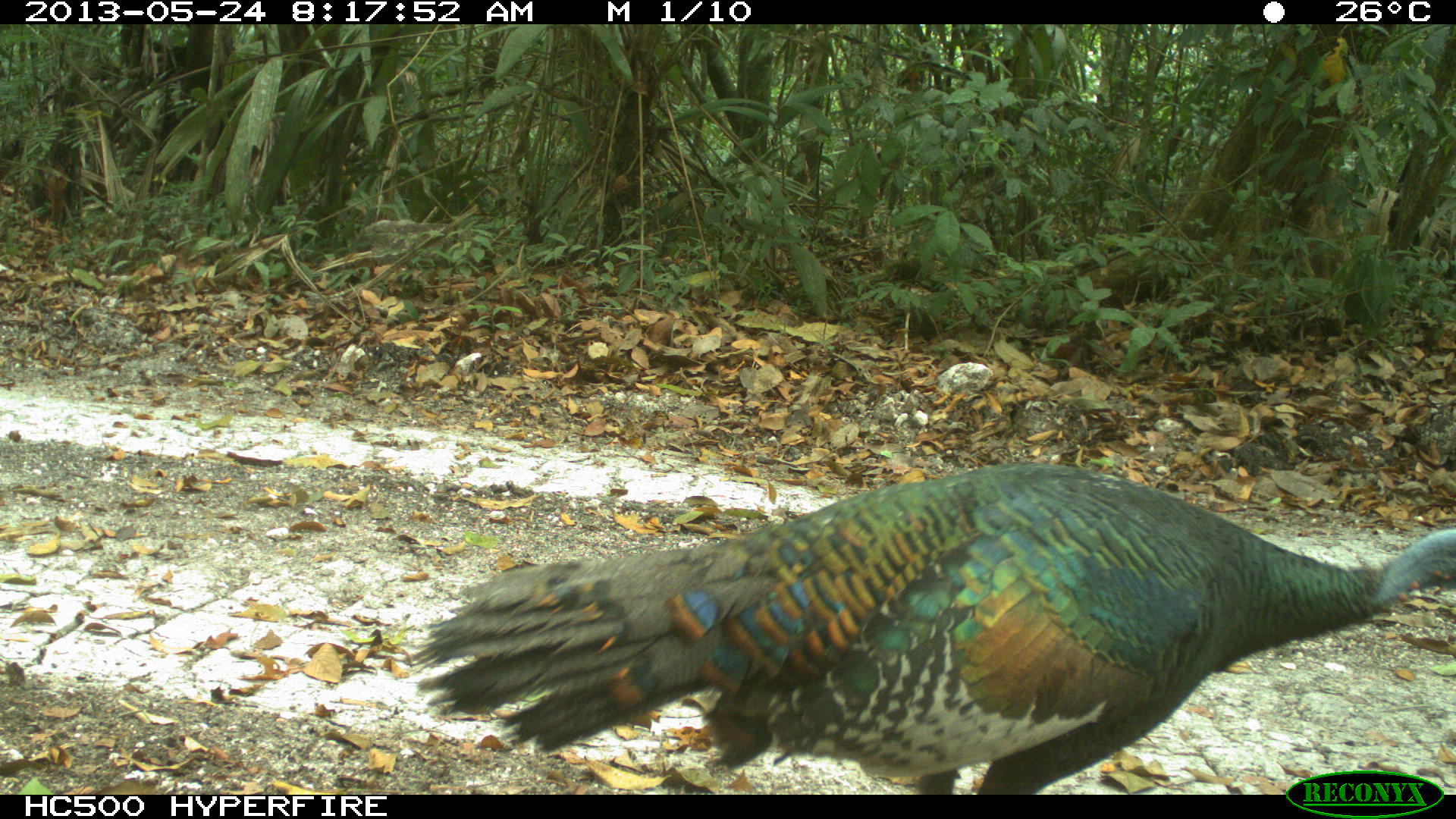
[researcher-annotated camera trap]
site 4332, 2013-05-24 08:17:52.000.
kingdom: Animalia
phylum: Chordata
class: Aves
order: Galliformes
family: Phasianidae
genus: Meleagris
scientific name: Meleagris ocellata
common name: ocellated turkey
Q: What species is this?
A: Meleagris ocellata (ocellated turkey).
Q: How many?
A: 3.